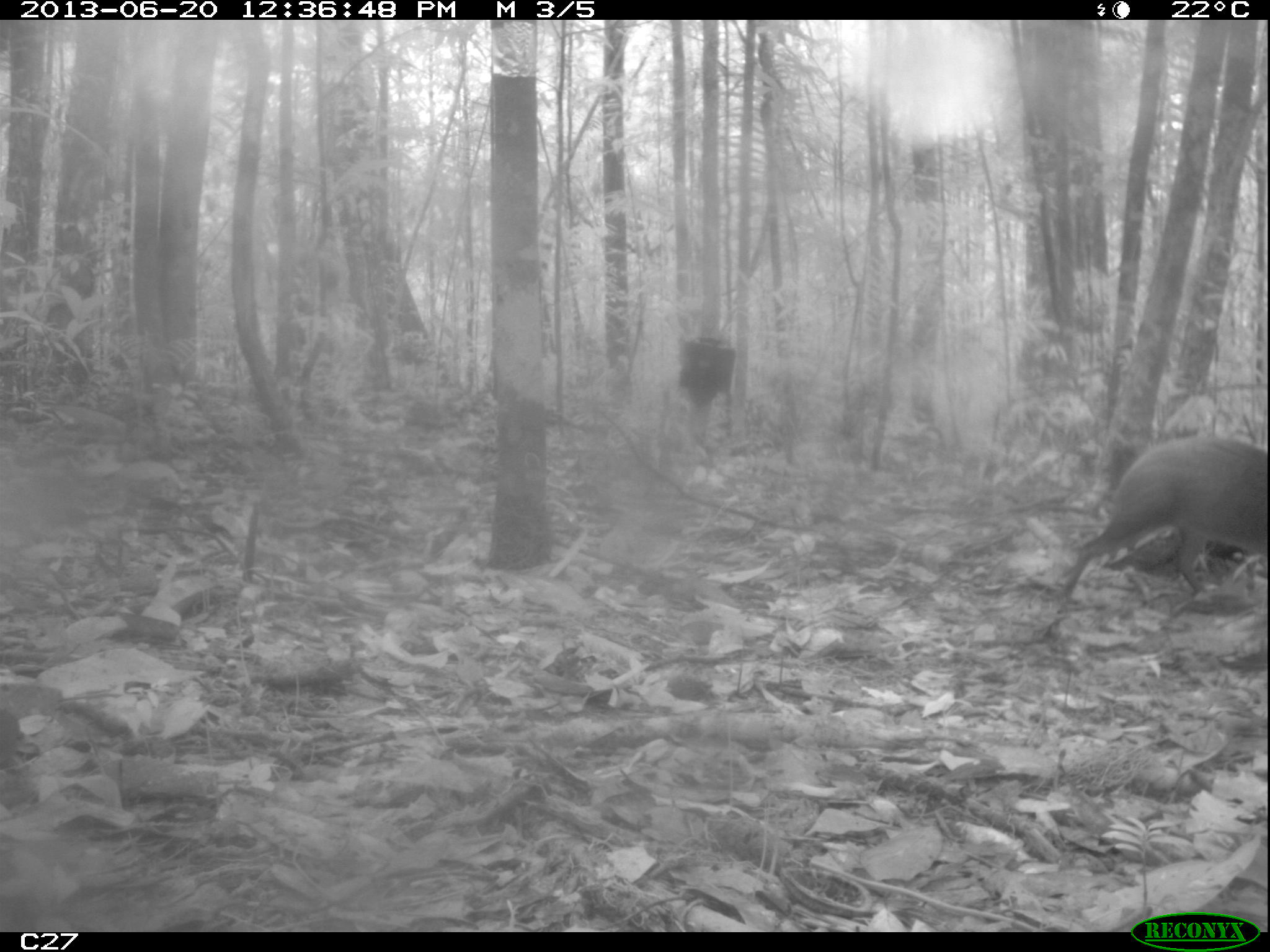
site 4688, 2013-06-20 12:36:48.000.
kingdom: Animalia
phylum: Chordata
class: Mammalia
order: Rodentia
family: Dasyproctidae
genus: Dasyprocta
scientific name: Dasyprocta leporina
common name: red-rumped agouti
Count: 1.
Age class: adult.